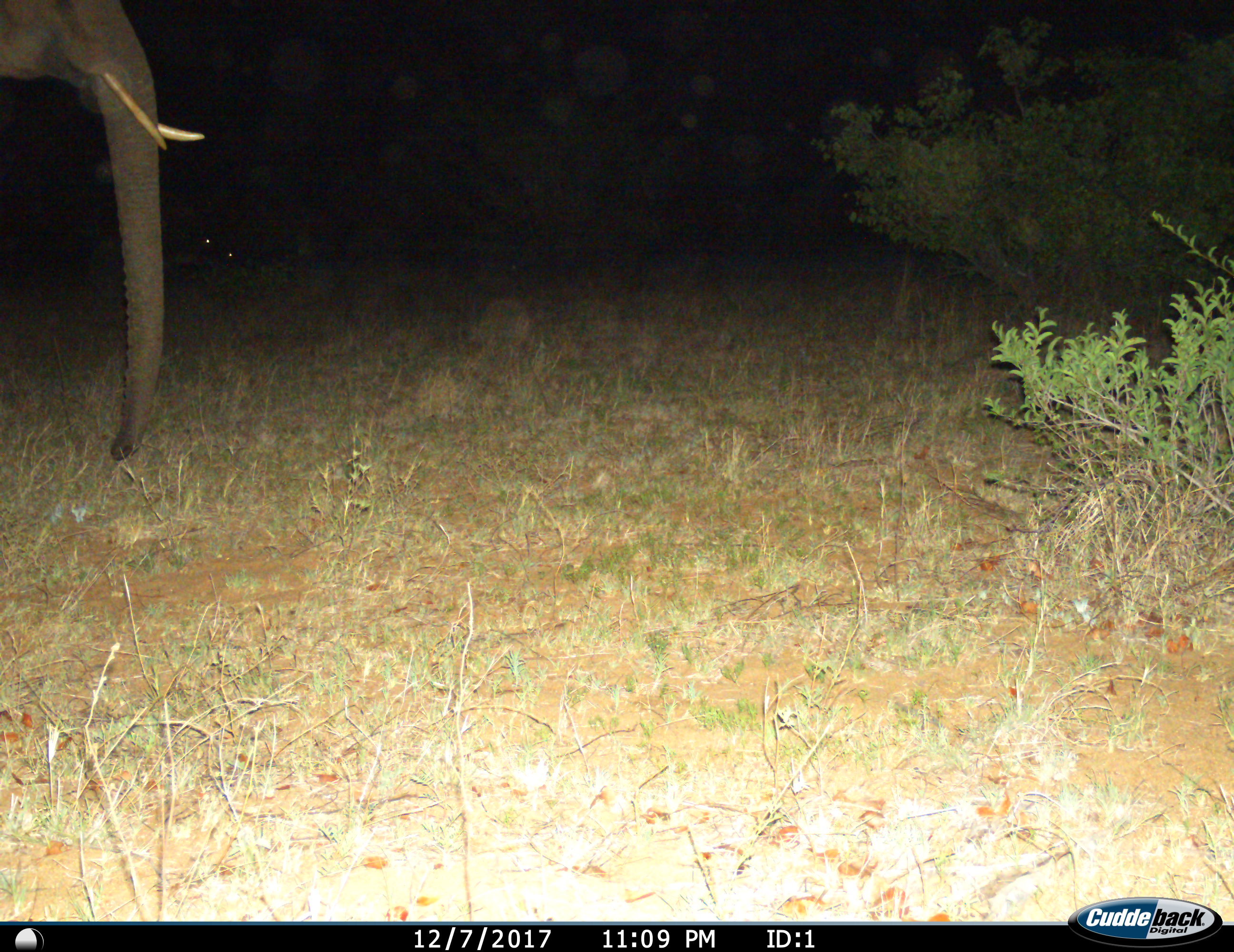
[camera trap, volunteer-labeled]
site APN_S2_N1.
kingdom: Animalia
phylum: Chordata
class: Mammalia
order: Proboscidea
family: Elephantidae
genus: Loxodonta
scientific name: Loxodonta africana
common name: african bush elephant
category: elephant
Elephant (african bush elephant) (Loxodonta africana), count 1. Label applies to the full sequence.